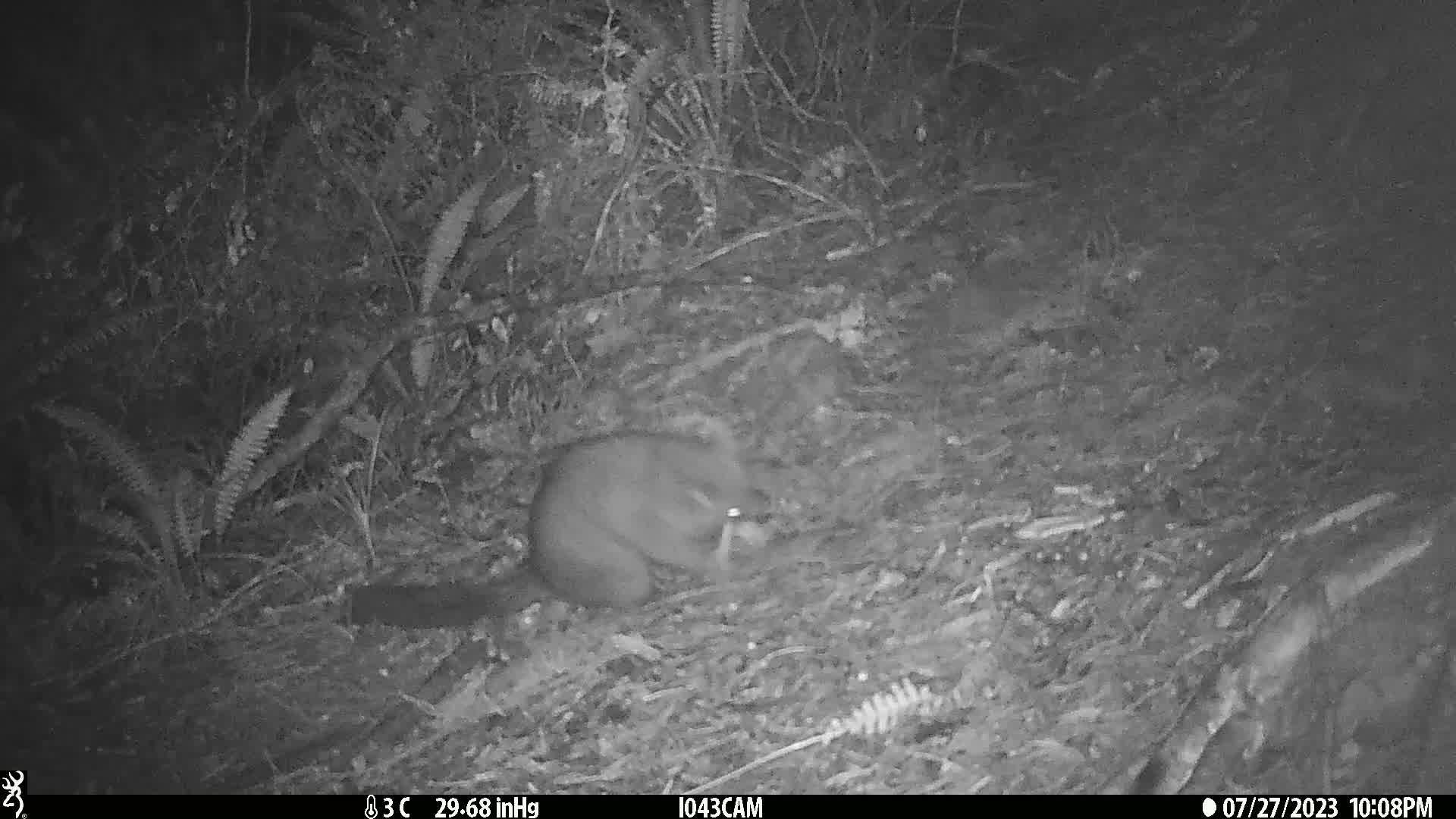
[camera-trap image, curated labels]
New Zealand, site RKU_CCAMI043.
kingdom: Animalia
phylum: Chordata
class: Mammalia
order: Diprotodontia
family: Phalangeridae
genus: Trichosurus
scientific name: Trichosurus vulpecula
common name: common brushtail possum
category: possum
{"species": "possum (common brushtail possum) (Trichosurus vulpecula)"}